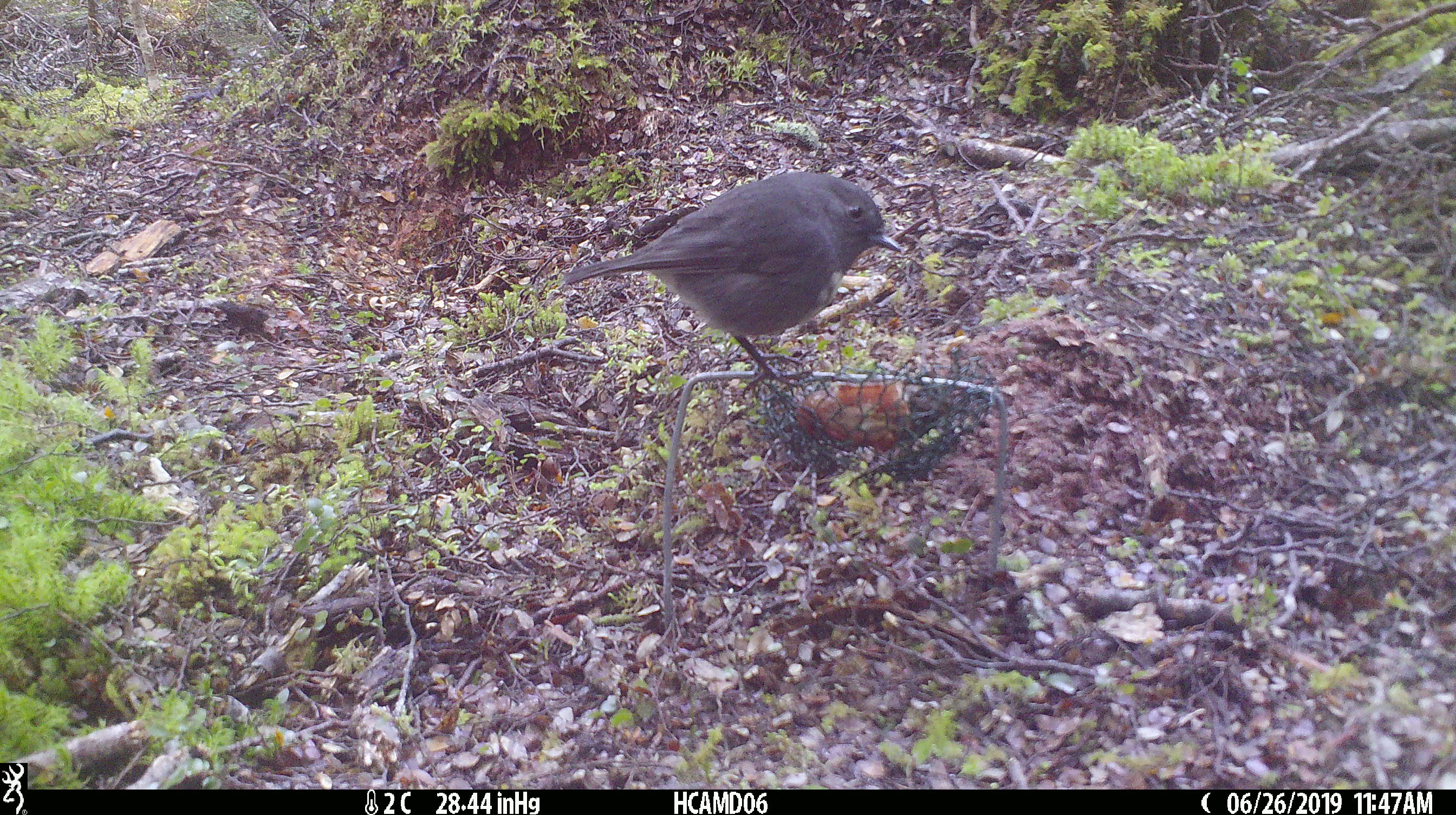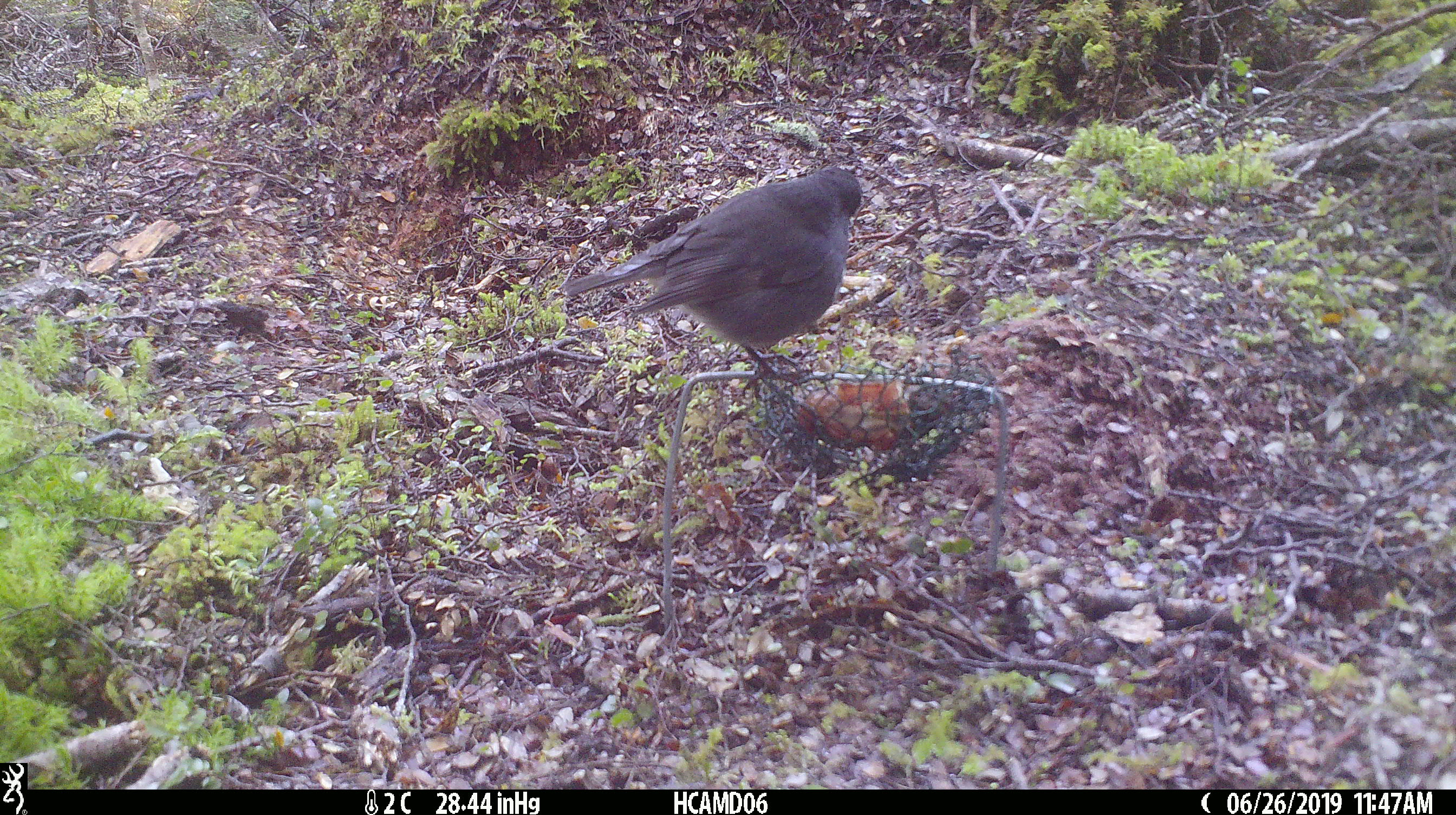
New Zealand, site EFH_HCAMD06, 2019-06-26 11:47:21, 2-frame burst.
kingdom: Animalia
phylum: Chordata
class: Aves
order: Passeriformes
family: Petroicidae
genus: Petroica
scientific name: Petroica australis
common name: new zealand robin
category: robin